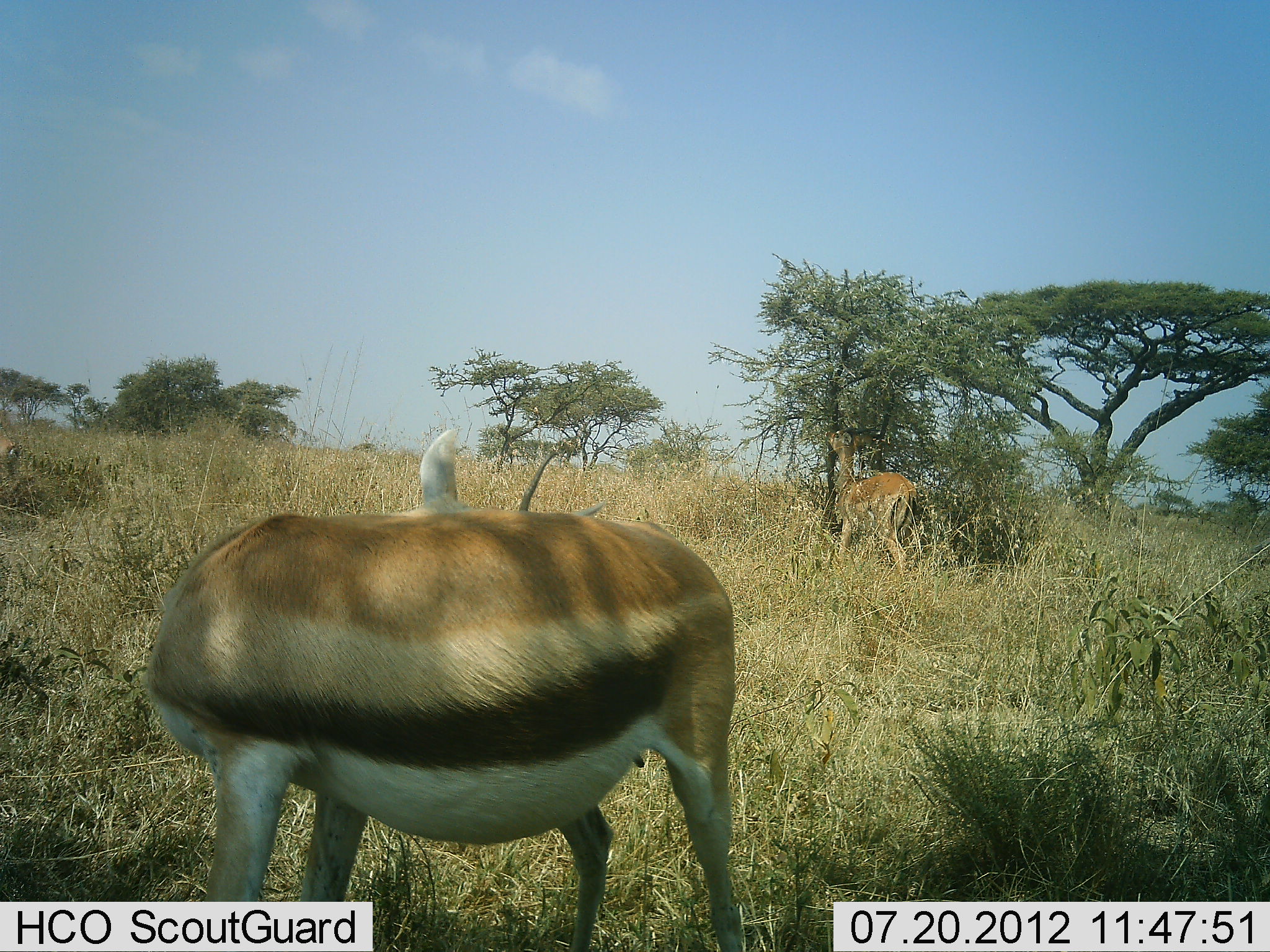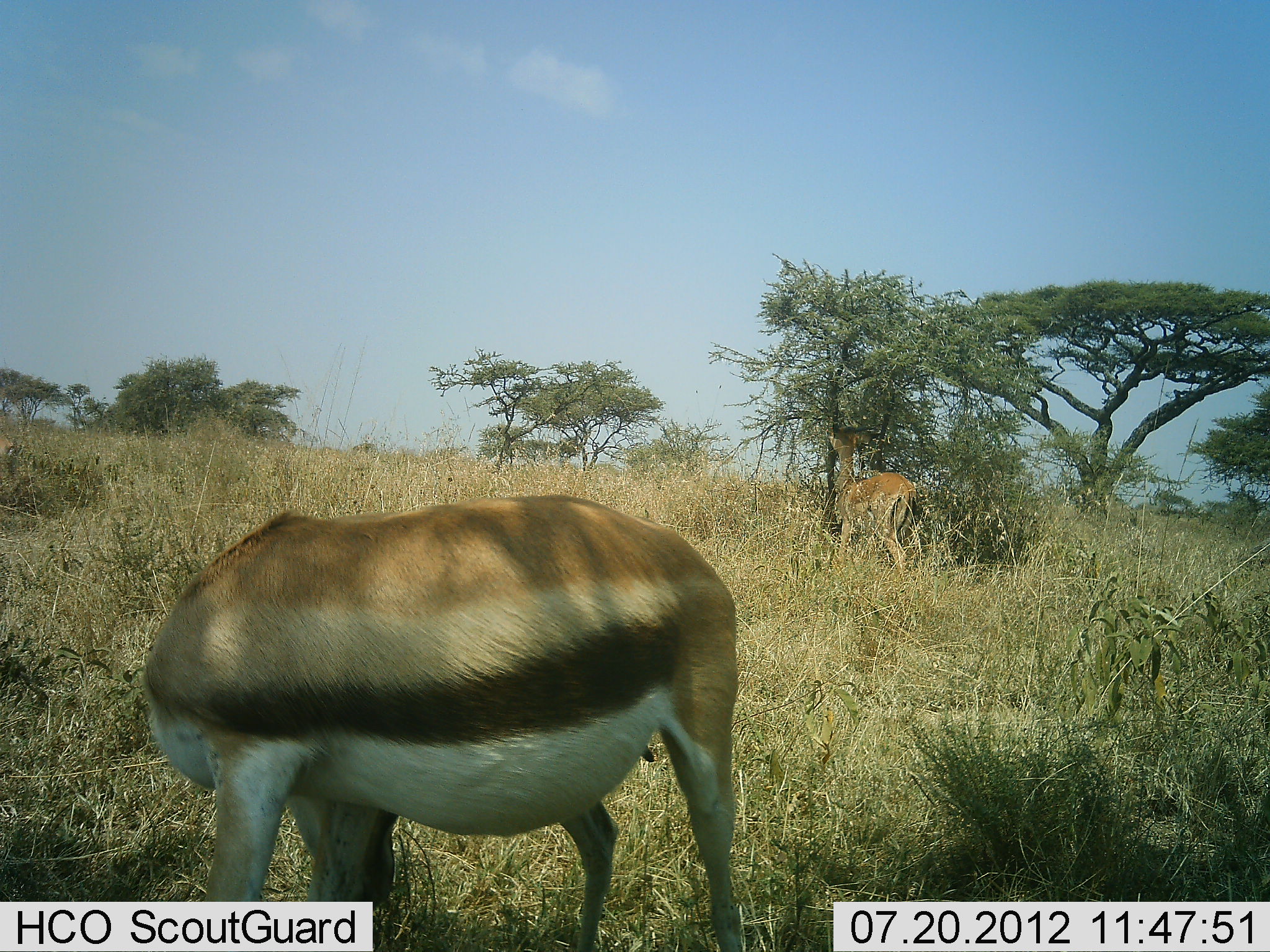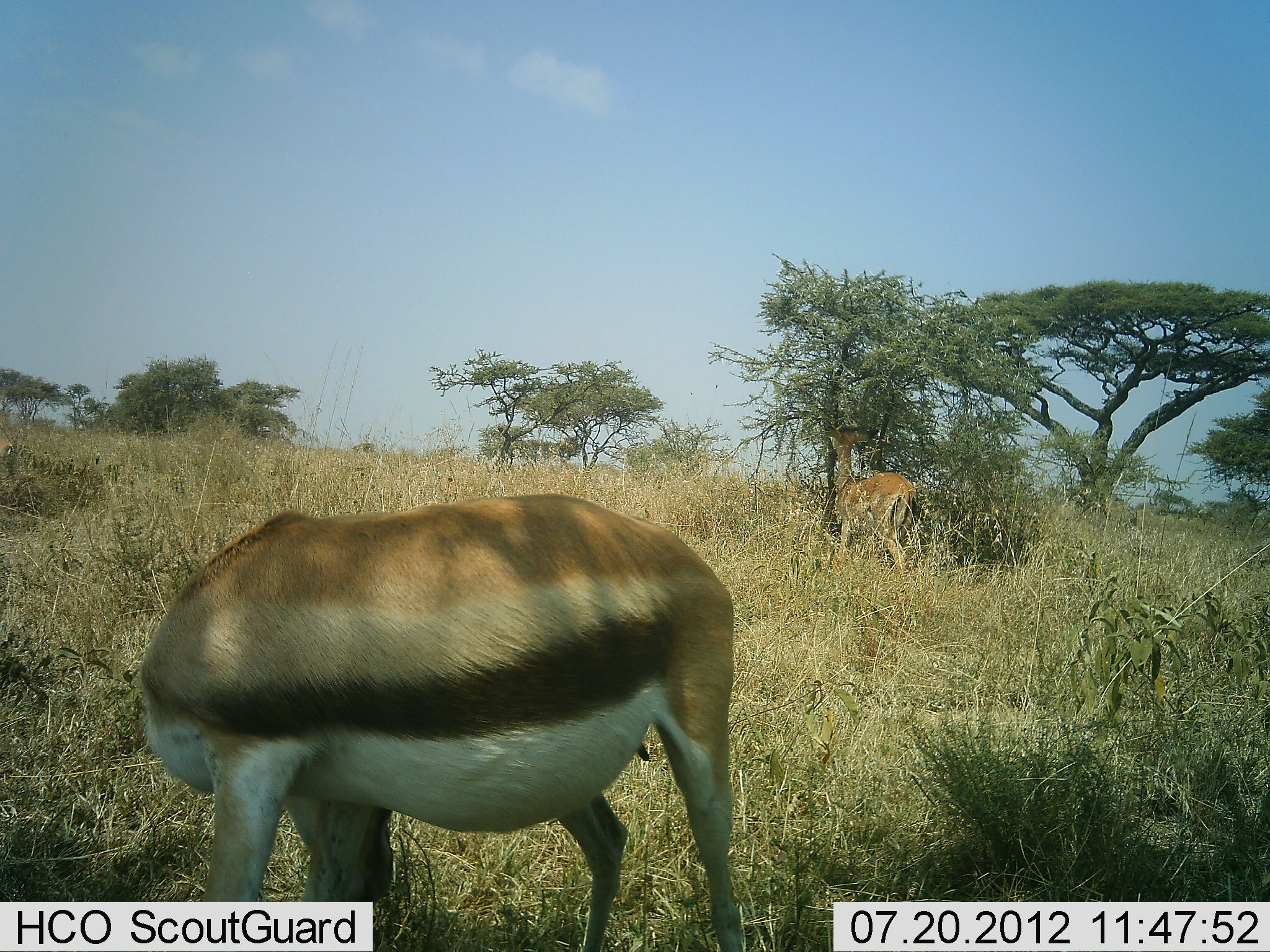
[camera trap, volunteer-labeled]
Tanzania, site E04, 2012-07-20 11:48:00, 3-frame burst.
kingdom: Animalia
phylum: Chordata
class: Mammalia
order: Artiodactyla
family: Bovidae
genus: Eudorcas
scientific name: Eudorcas thomsonii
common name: thomson's gazelle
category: gazellethomsons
Gazellethomsons (thomson's gazelle) (Eudorcas thomsonii), count 2. Behavior (volunteer vote fractions): standing 80%, resting 13%, moving 7%, interacting 7%. Young present (vote fraction): 0%. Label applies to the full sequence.